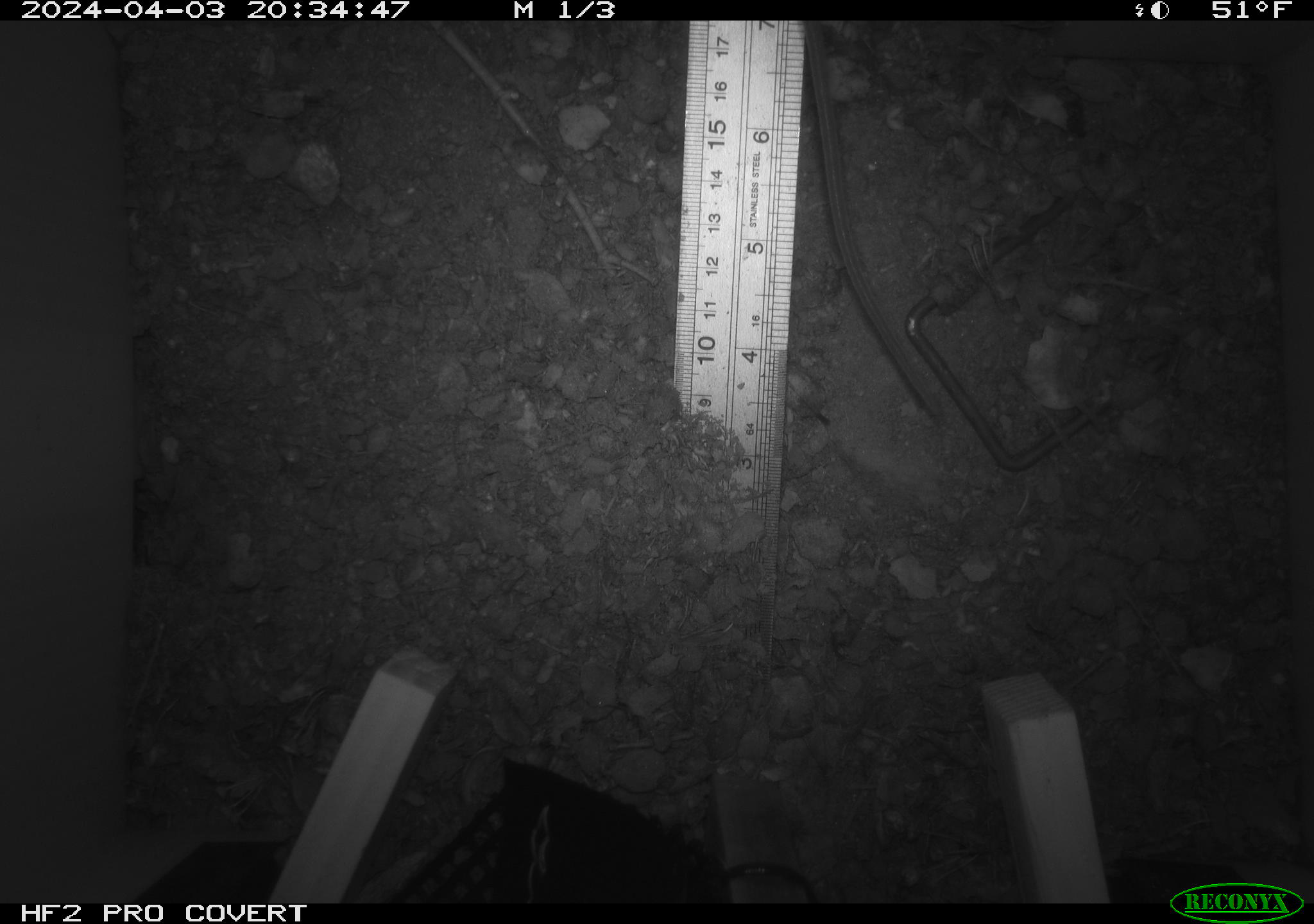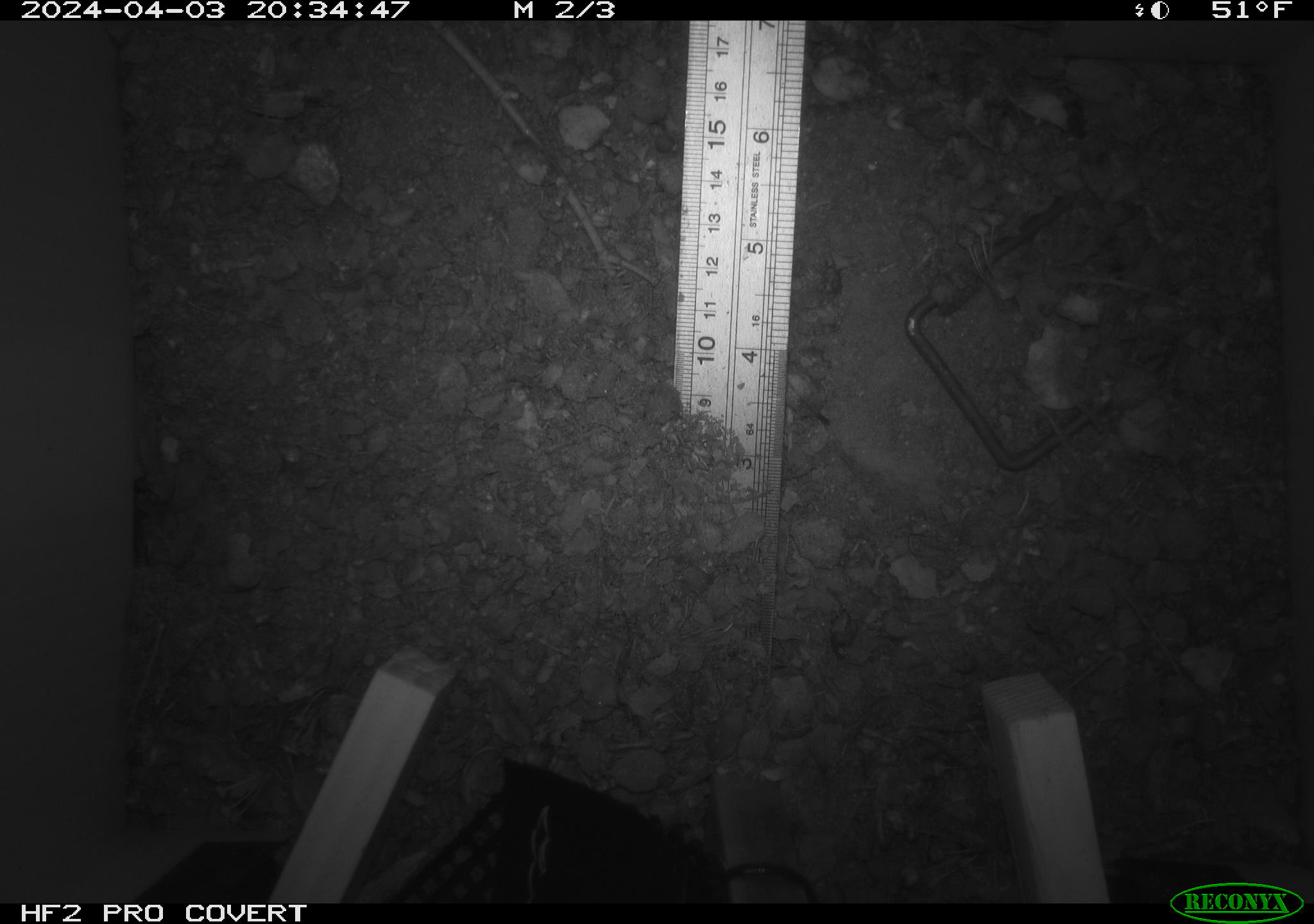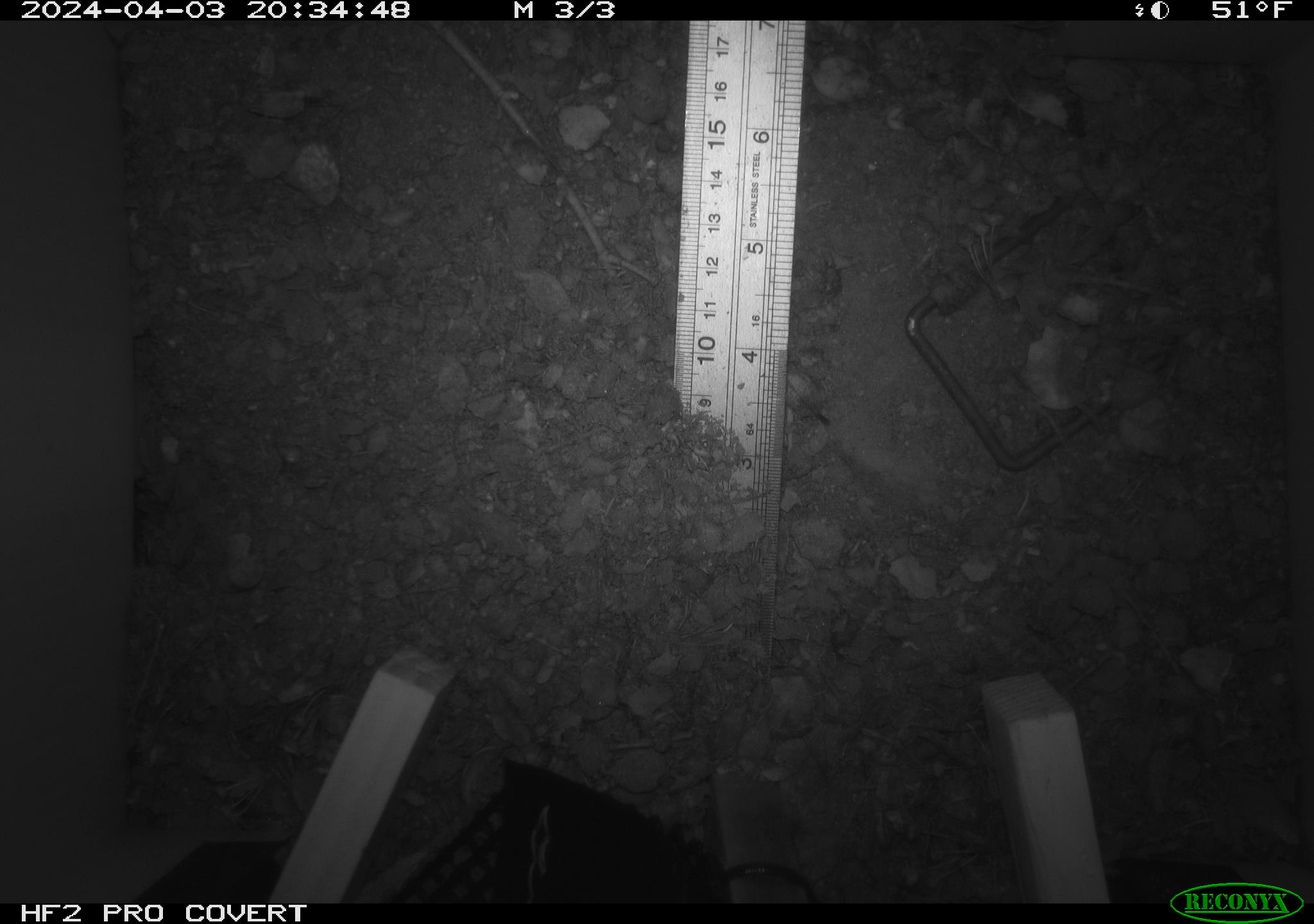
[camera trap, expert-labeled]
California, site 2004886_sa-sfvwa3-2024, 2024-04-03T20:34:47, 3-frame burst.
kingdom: Animalia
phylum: Chordata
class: Mammalia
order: Rodentia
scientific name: Rodentia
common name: mouse species